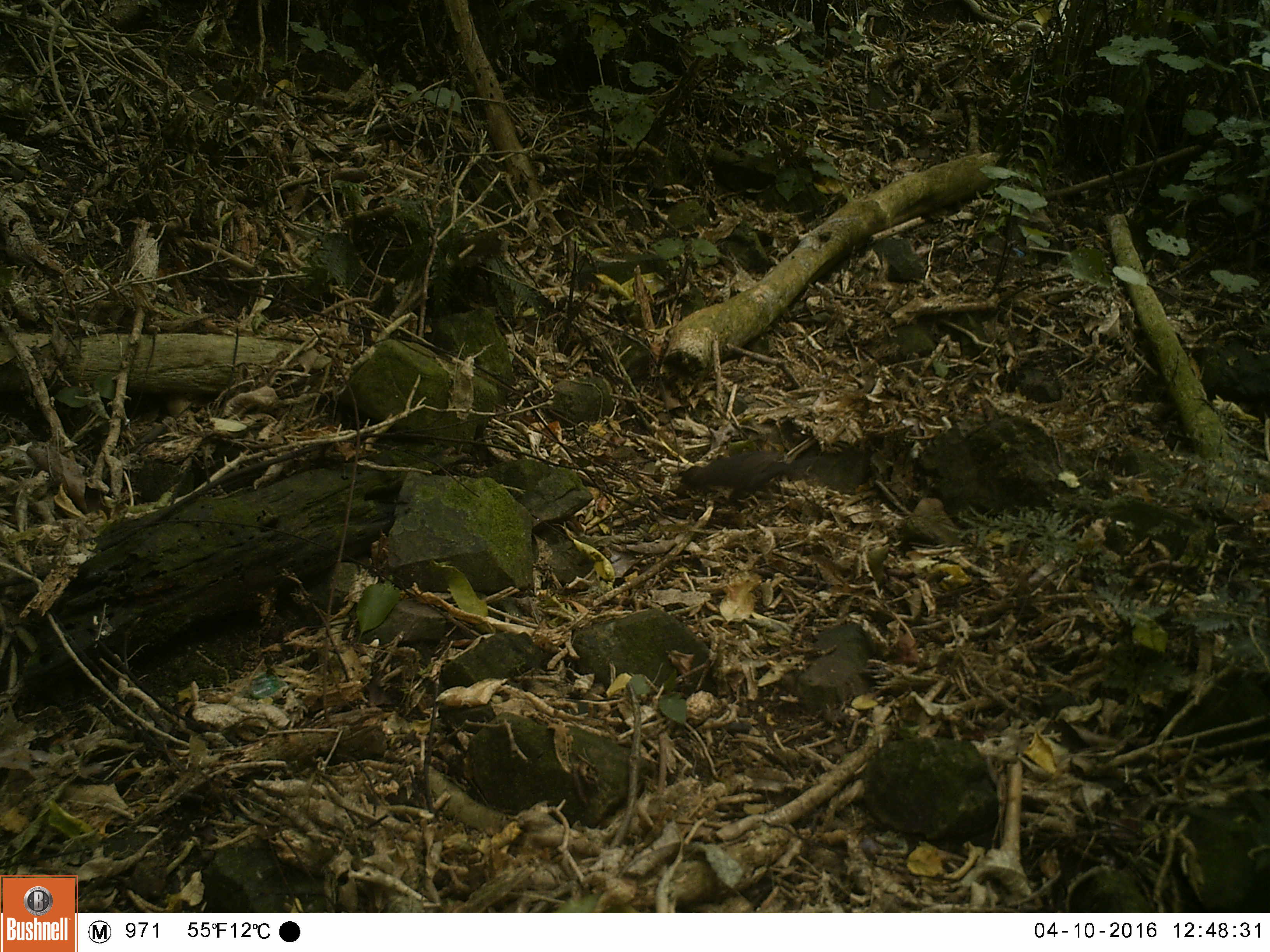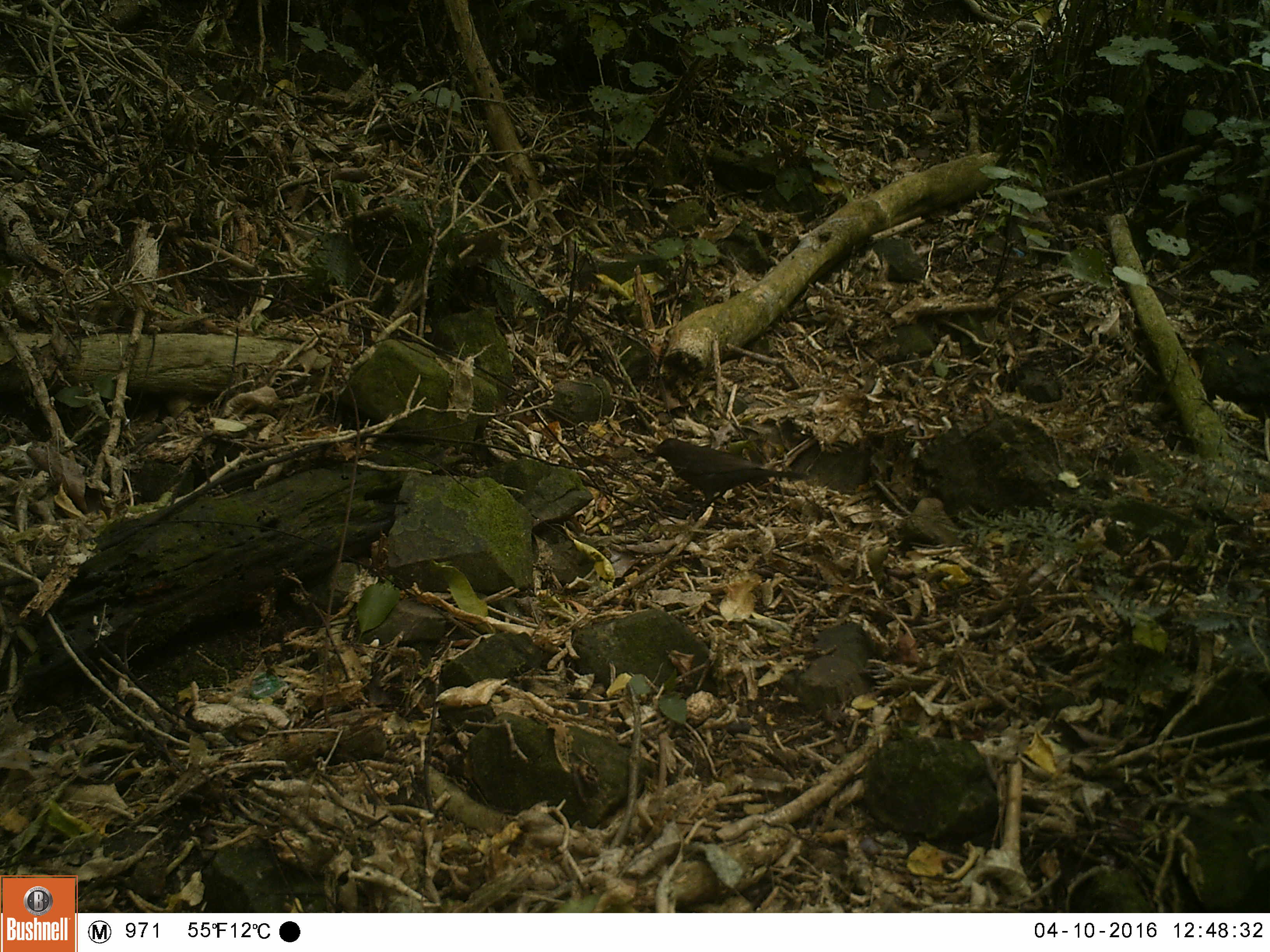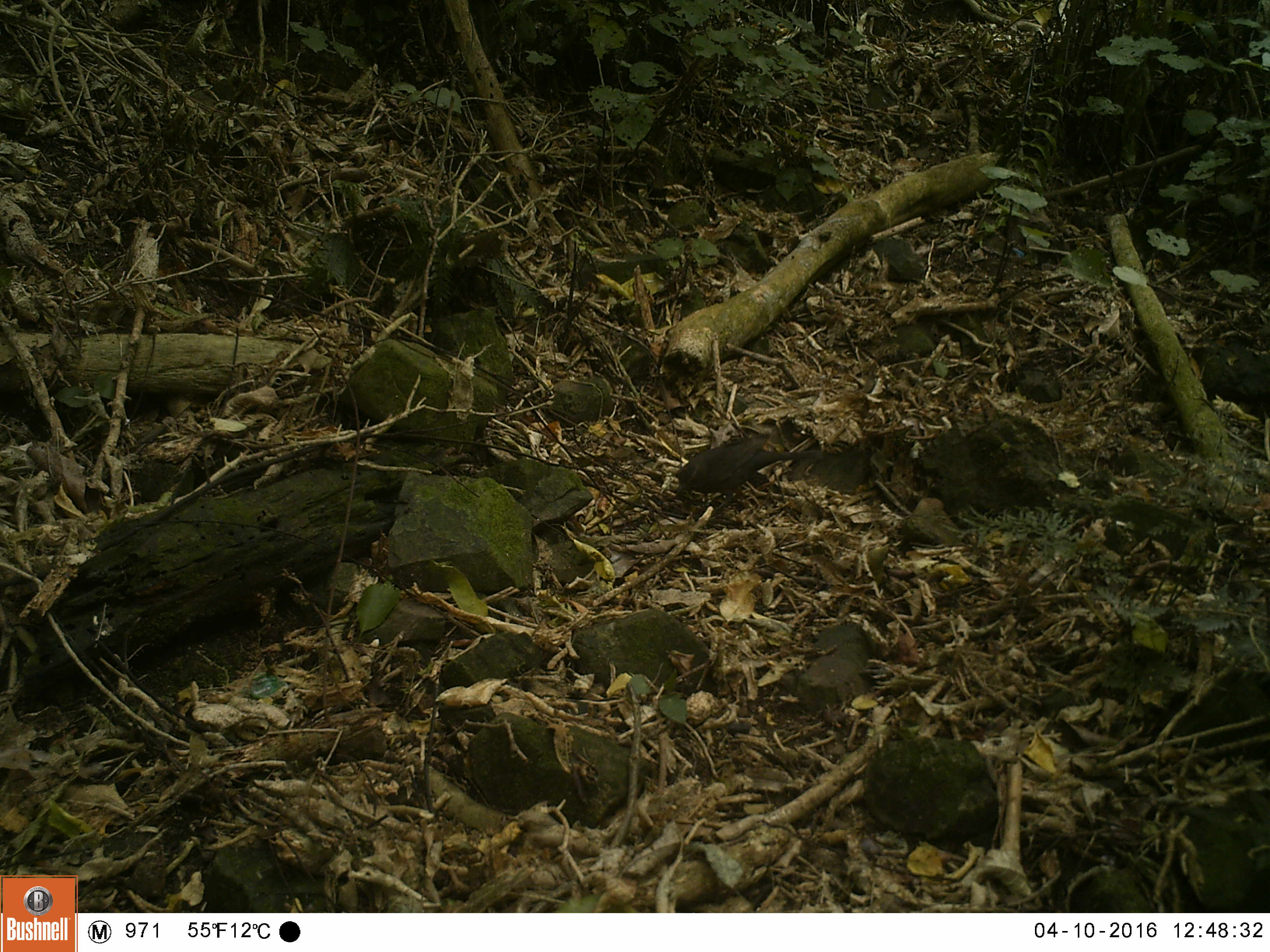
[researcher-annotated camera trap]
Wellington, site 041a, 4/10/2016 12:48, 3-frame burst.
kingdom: Animalia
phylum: Chordata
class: Aves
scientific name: Aves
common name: bird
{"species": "bird (Aves)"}